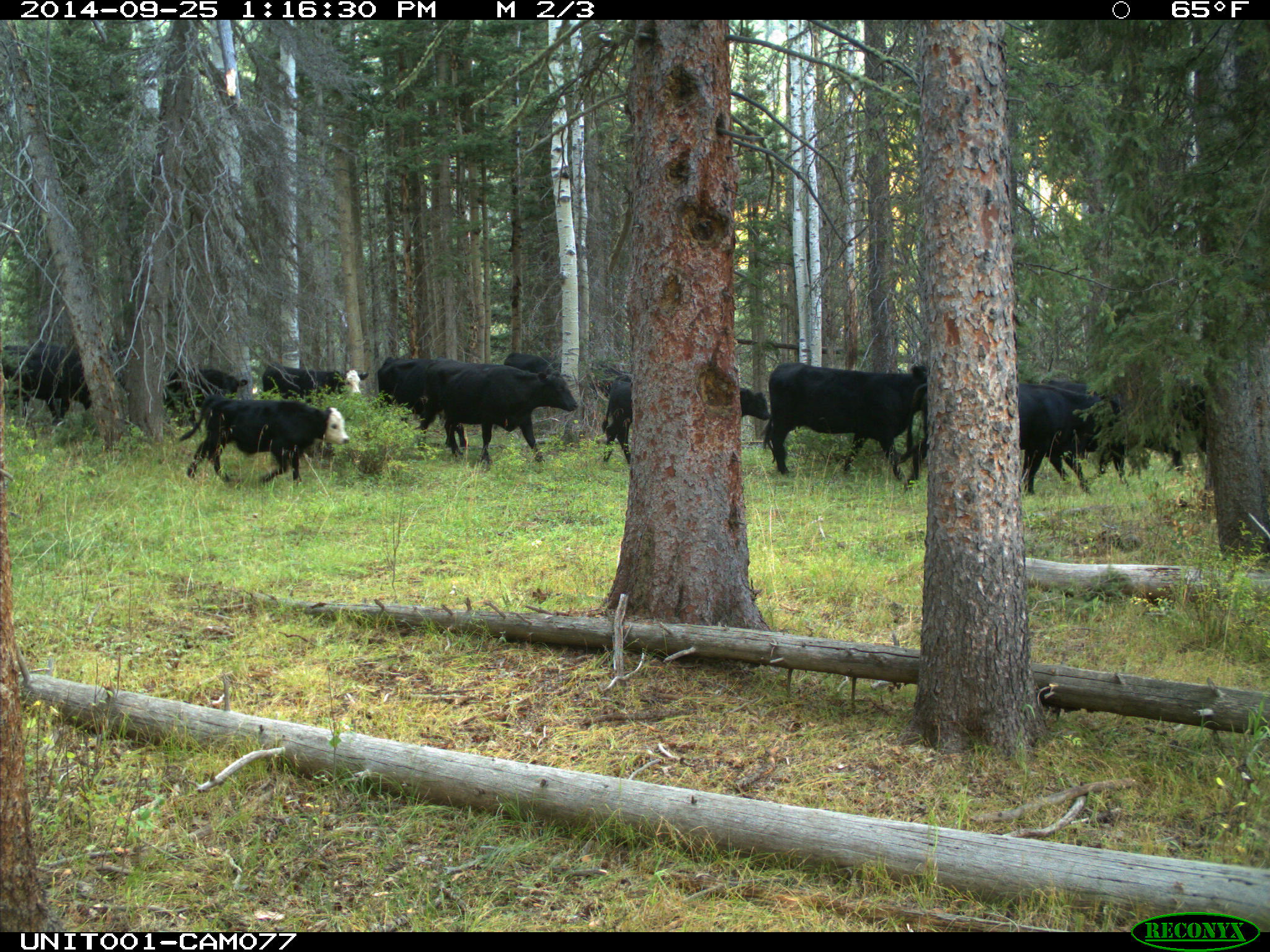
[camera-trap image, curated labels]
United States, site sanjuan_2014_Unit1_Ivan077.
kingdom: Animalia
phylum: Chordata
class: Mammalia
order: Artiodactyla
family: Bovidae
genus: Bos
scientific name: Bos taurus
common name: domestic cow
Bos taurus (domestic cow).